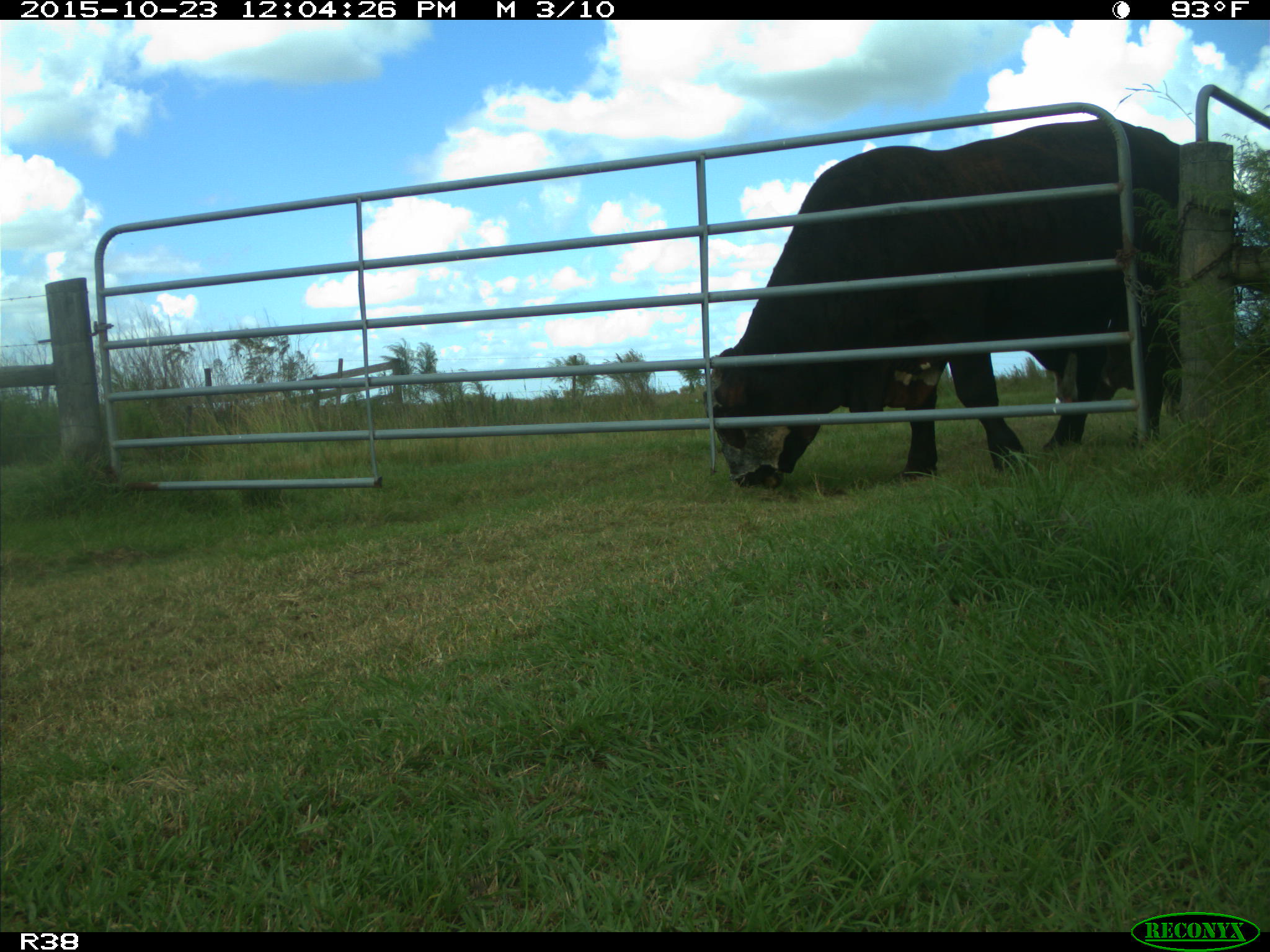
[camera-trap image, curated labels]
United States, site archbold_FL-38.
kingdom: Animalia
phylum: Chordata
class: Mammalia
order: Artiodactyla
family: Bovidae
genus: Bos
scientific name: Bos taurus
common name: domestic cow